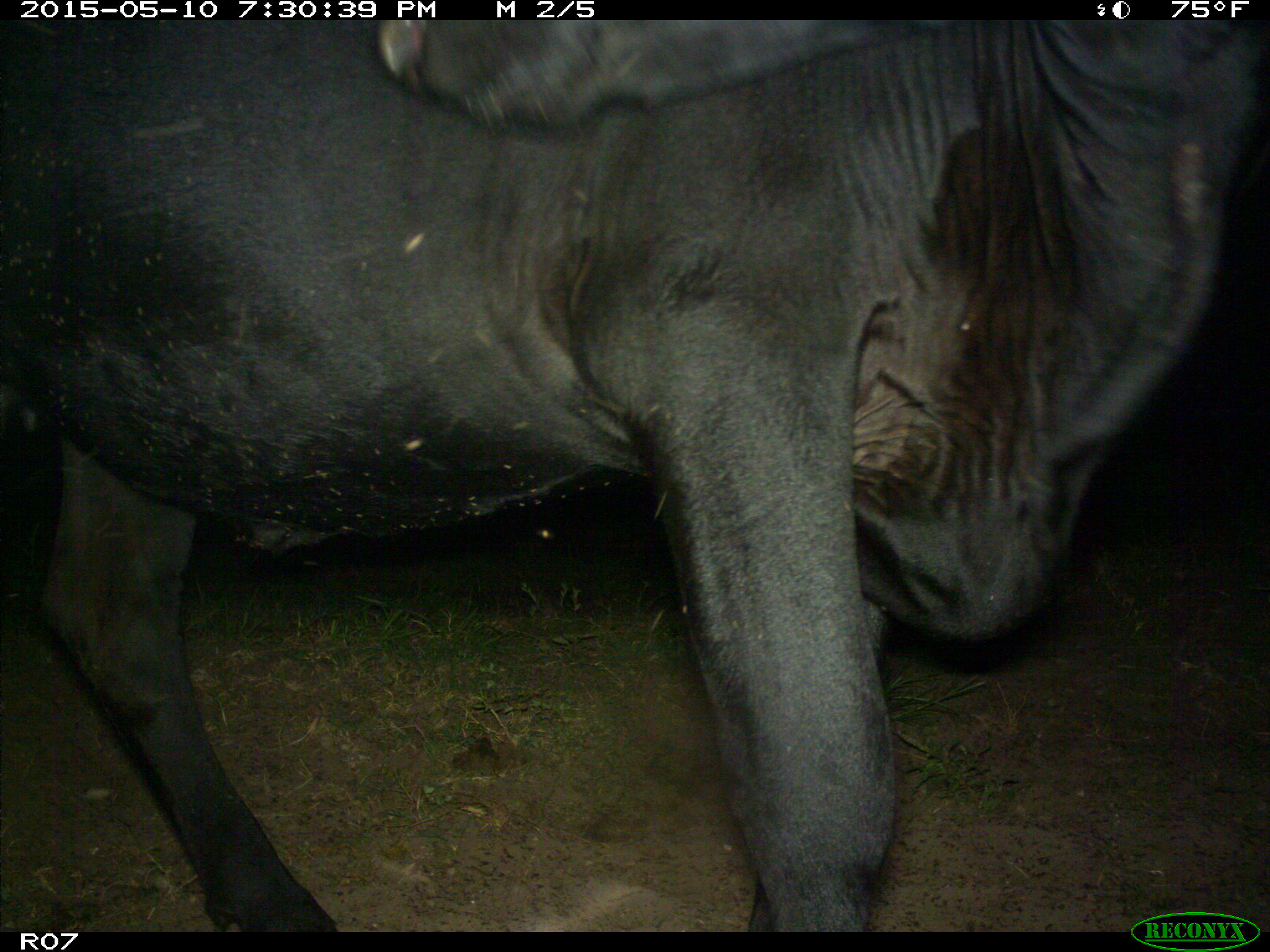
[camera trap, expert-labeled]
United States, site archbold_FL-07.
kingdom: Animalia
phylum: Chordata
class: Mammalia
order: Artiodactyla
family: Bovidae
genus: Bos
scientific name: Bos taurus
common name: domestic cow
Bos taurus (domestic cow).